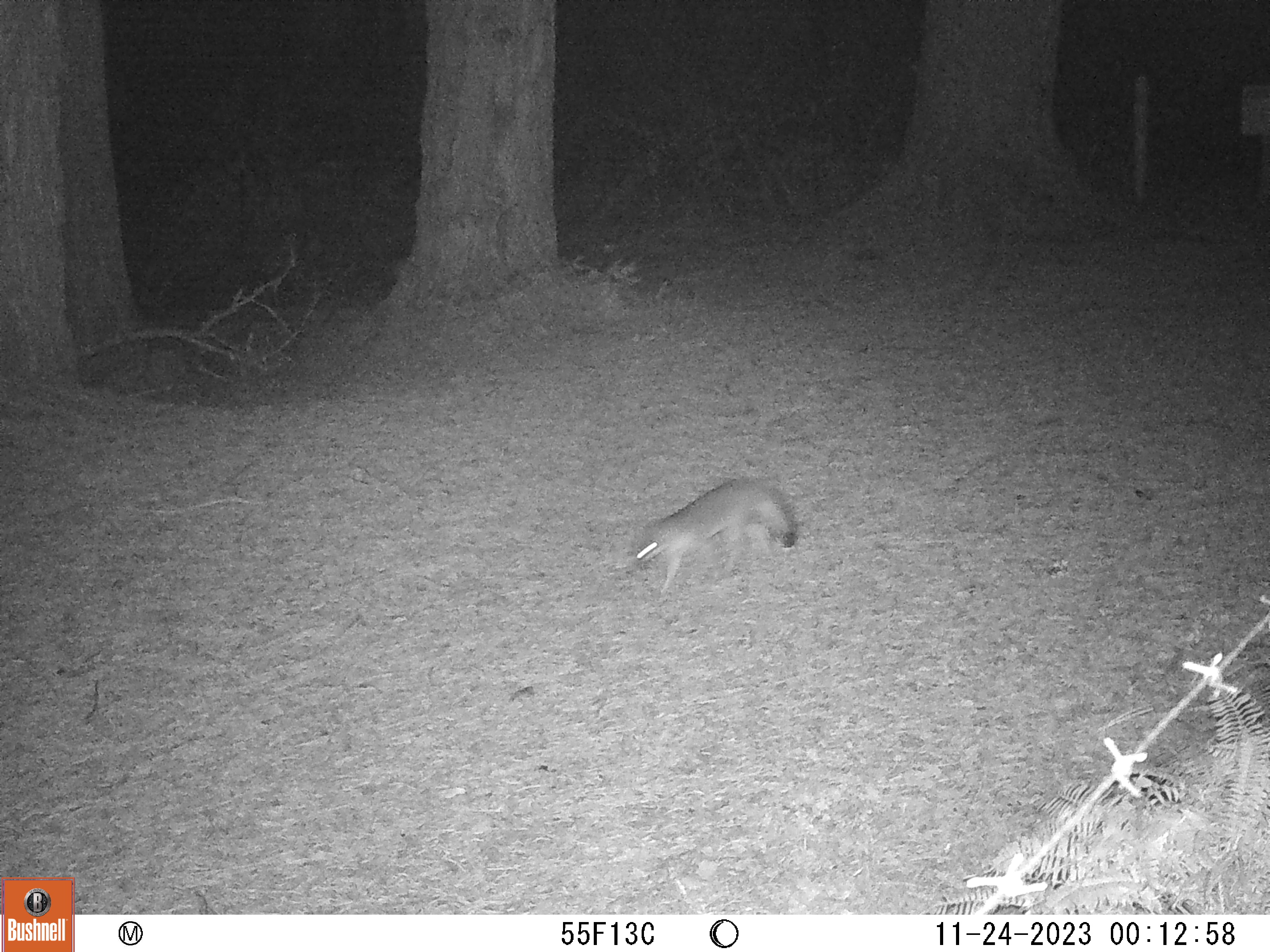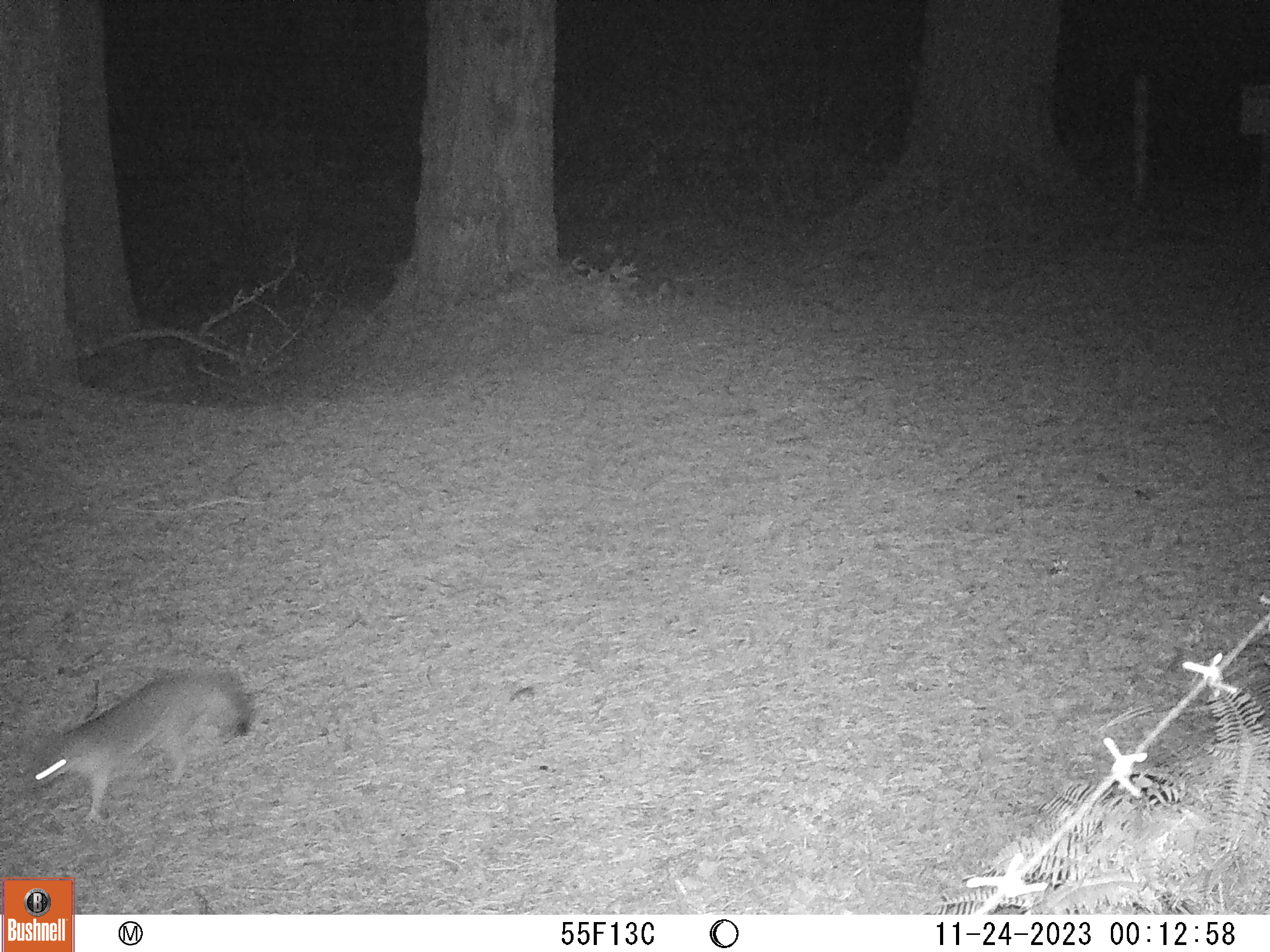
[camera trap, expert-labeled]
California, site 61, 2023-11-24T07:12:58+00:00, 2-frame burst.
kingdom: Animalia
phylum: Chordata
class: Mammalia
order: Carnivora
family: Canidae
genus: Urocyon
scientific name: Urocyon cinereoargenteus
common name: gray fox